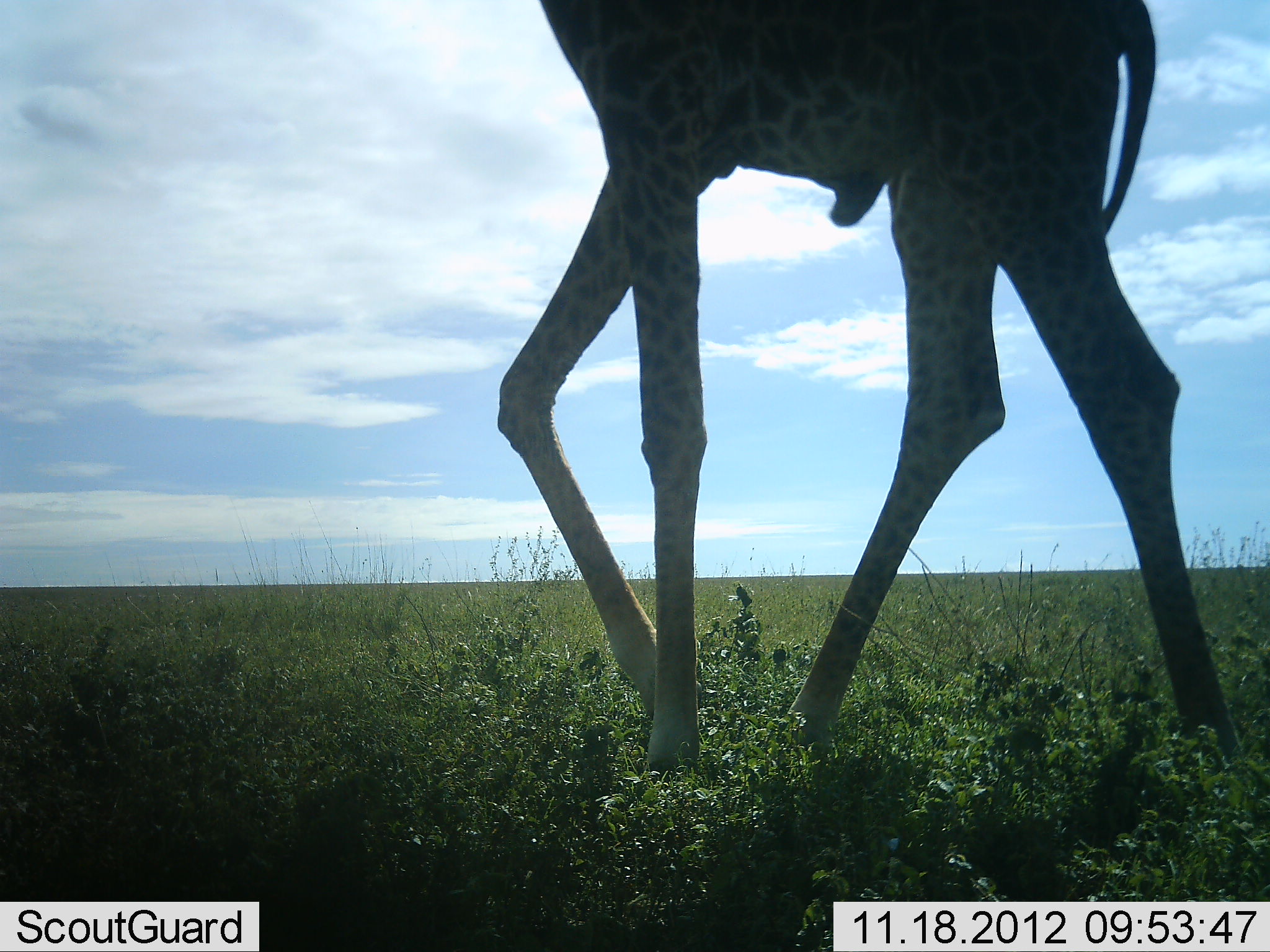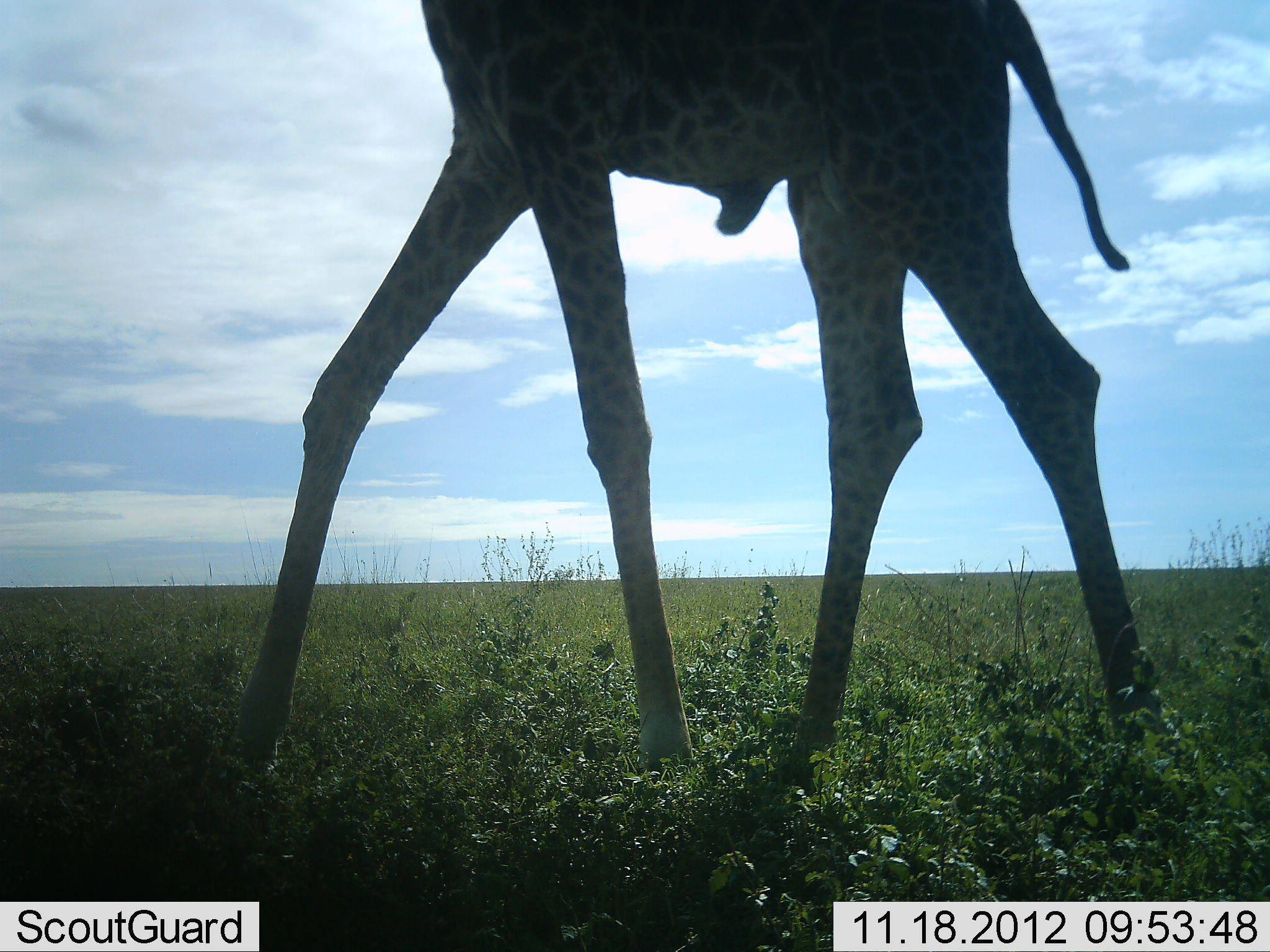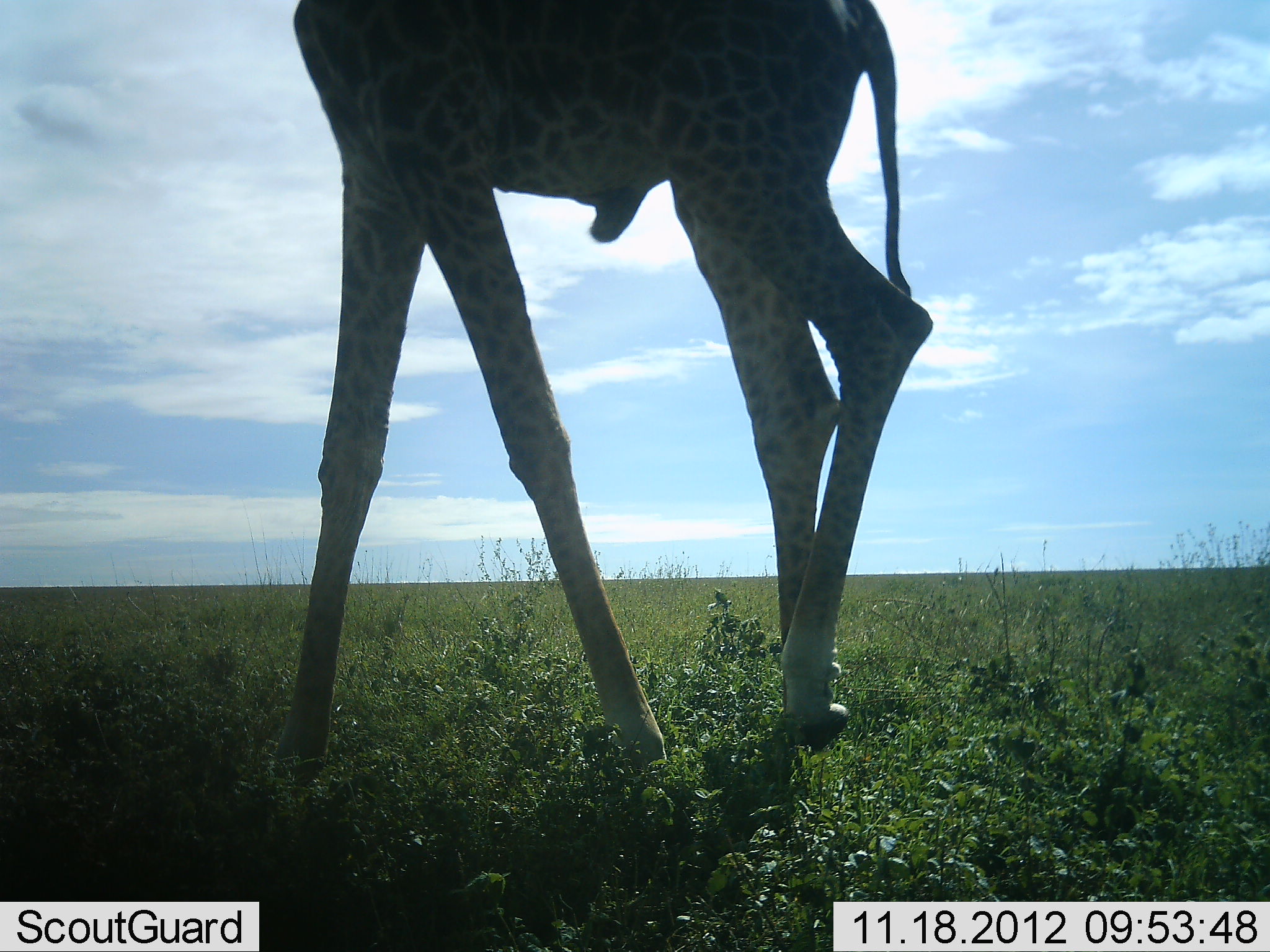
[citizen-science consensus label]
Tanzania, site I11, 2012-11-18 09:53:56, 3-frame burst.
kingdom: Animalia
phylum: Chordata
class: Mammalia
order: Artiodactyla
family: Giraffidae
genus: Giraffa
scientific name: Giraffa camelopardalis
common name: giraffe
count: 1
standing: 0%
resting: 0%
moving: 100%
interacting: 0%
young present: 0%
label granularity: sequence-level